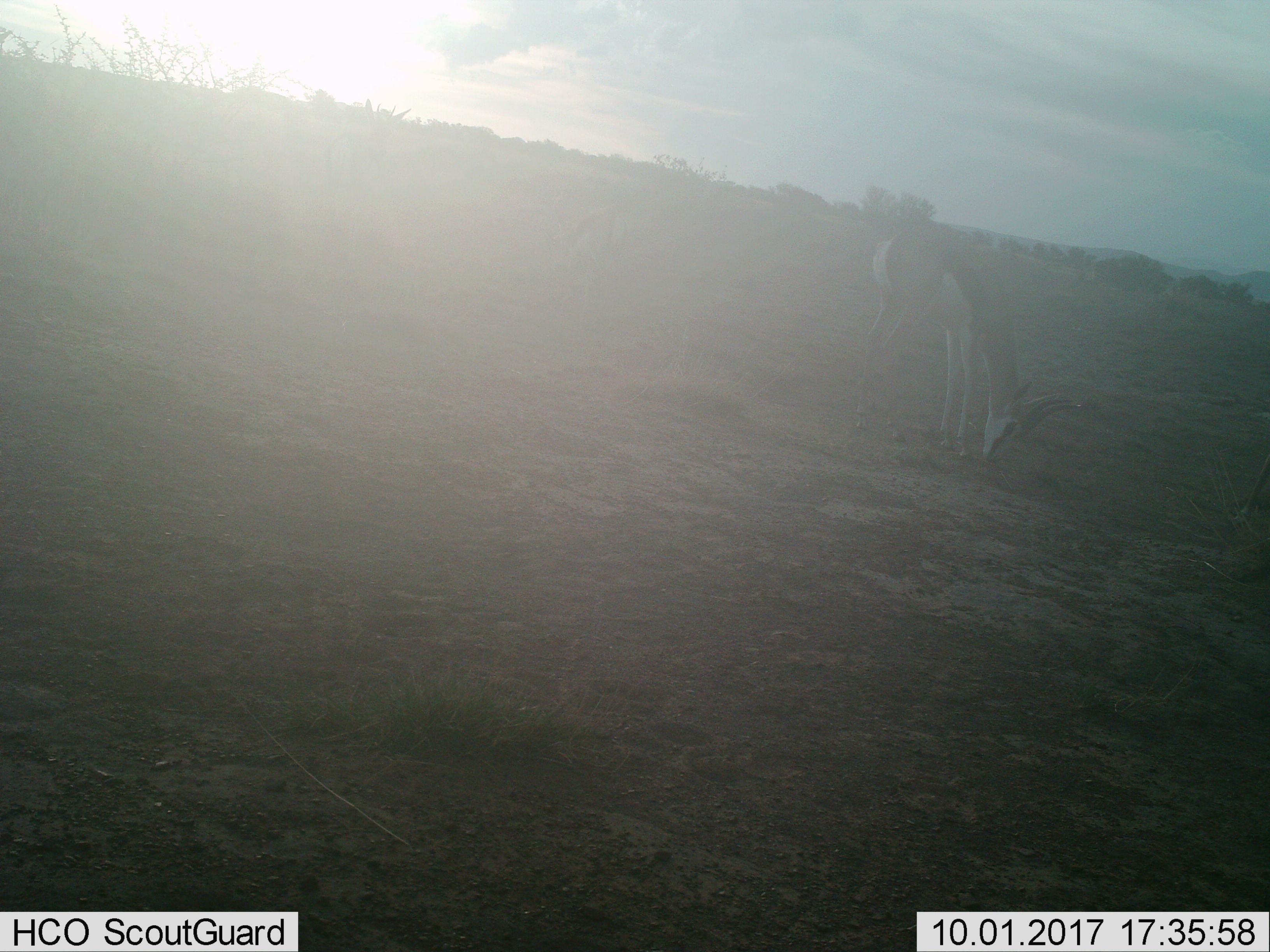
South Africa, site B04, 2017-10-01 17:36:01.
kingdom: Animalia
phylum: Chordata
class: Mammalia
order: Artiodactyla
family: Bovidae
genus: Antidorcas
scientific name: Antidorcas marsupialis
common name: springbok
Springbok (Antidorcas marsupialis), count 1. Behavior (volunteer vote fractions): standing 22%, resting 0%, moving 0%, interacting 0%. Young present (vote fraction): 0%. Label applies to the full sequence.